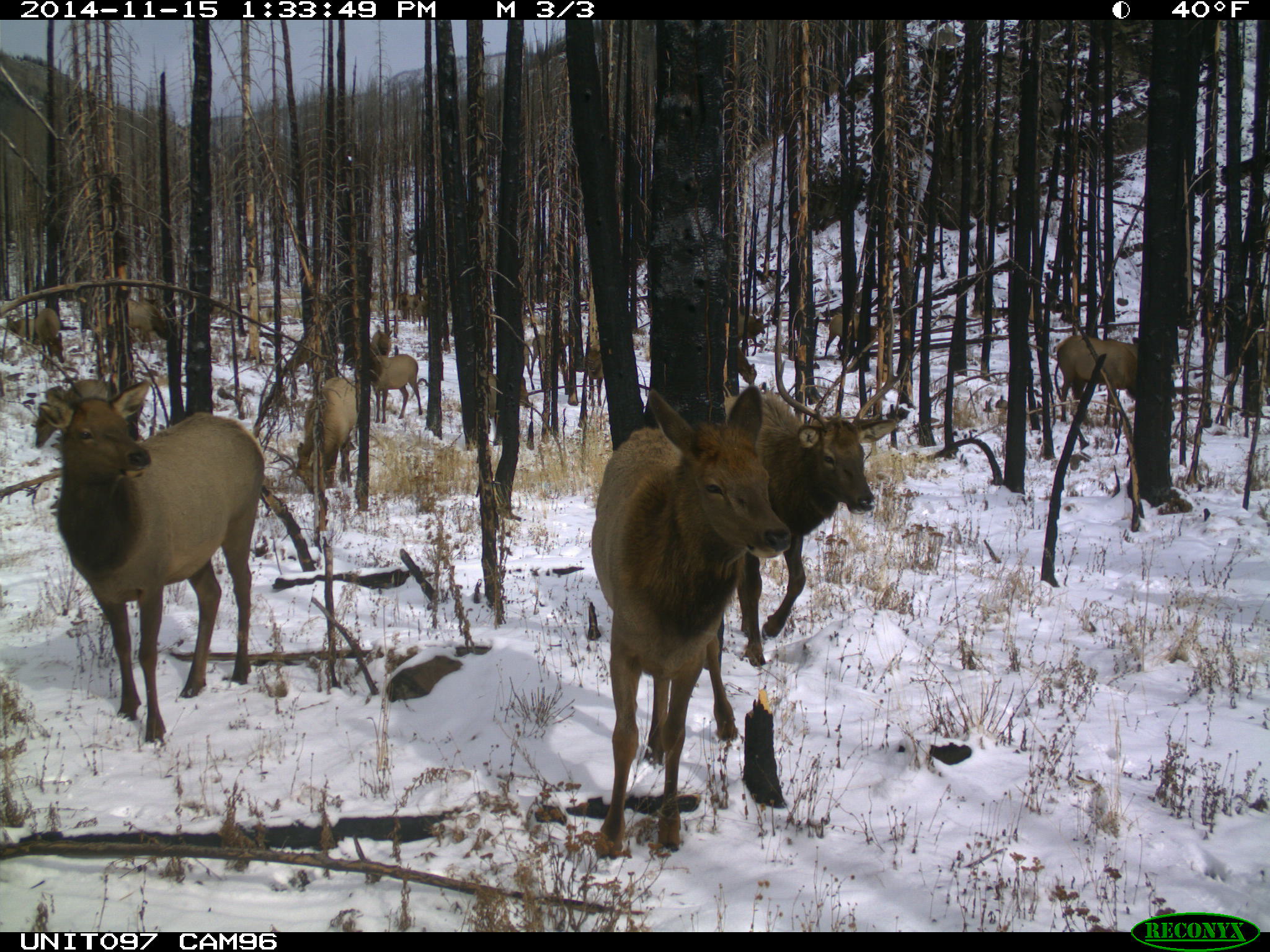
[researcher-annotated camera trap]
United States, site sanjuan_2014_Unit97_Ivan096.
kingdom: Animalia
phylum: Chordata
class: Mammalia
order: Artiodactyla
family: Cervidae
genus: Cervus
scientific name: Cervus elaphus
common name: red deer